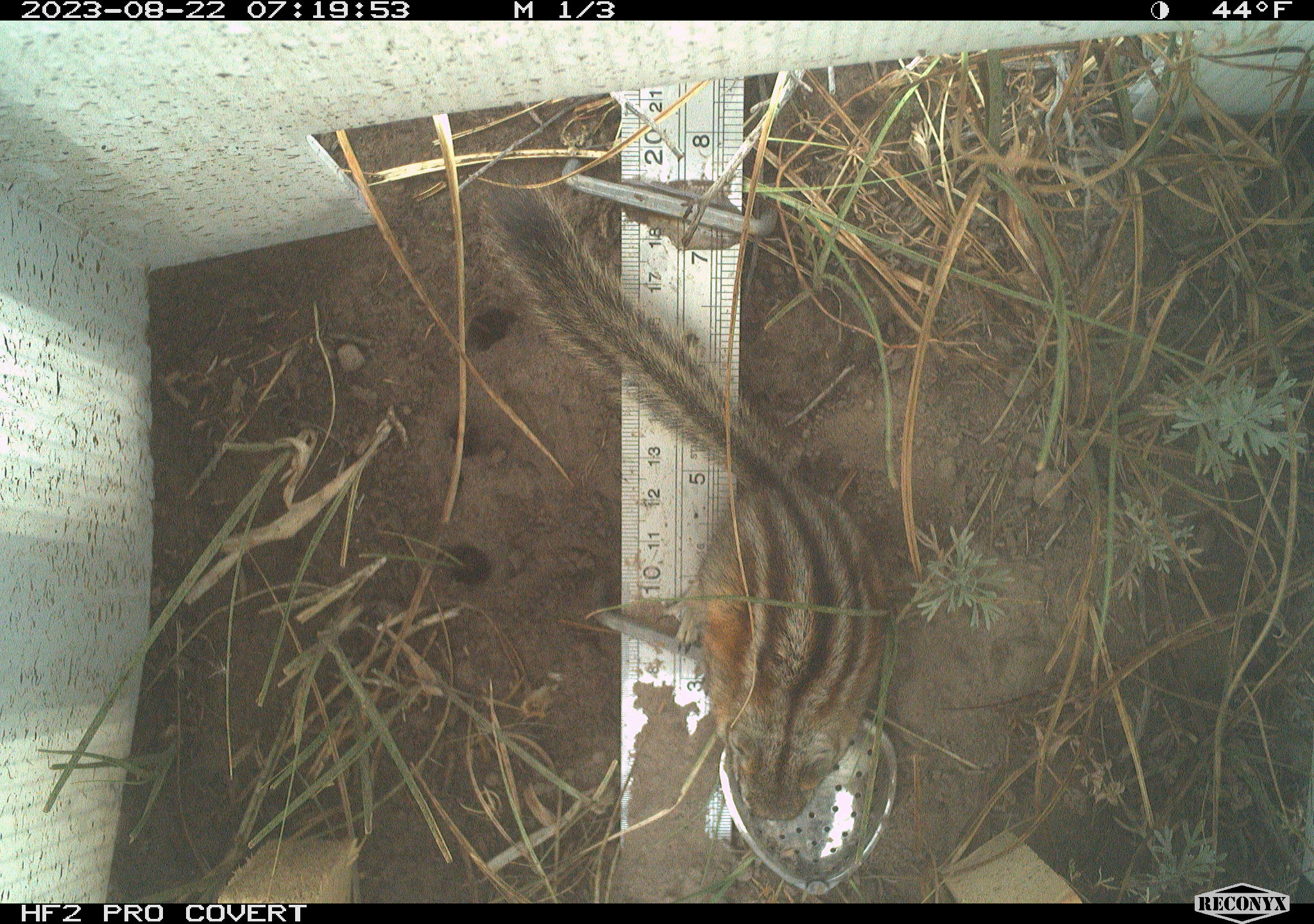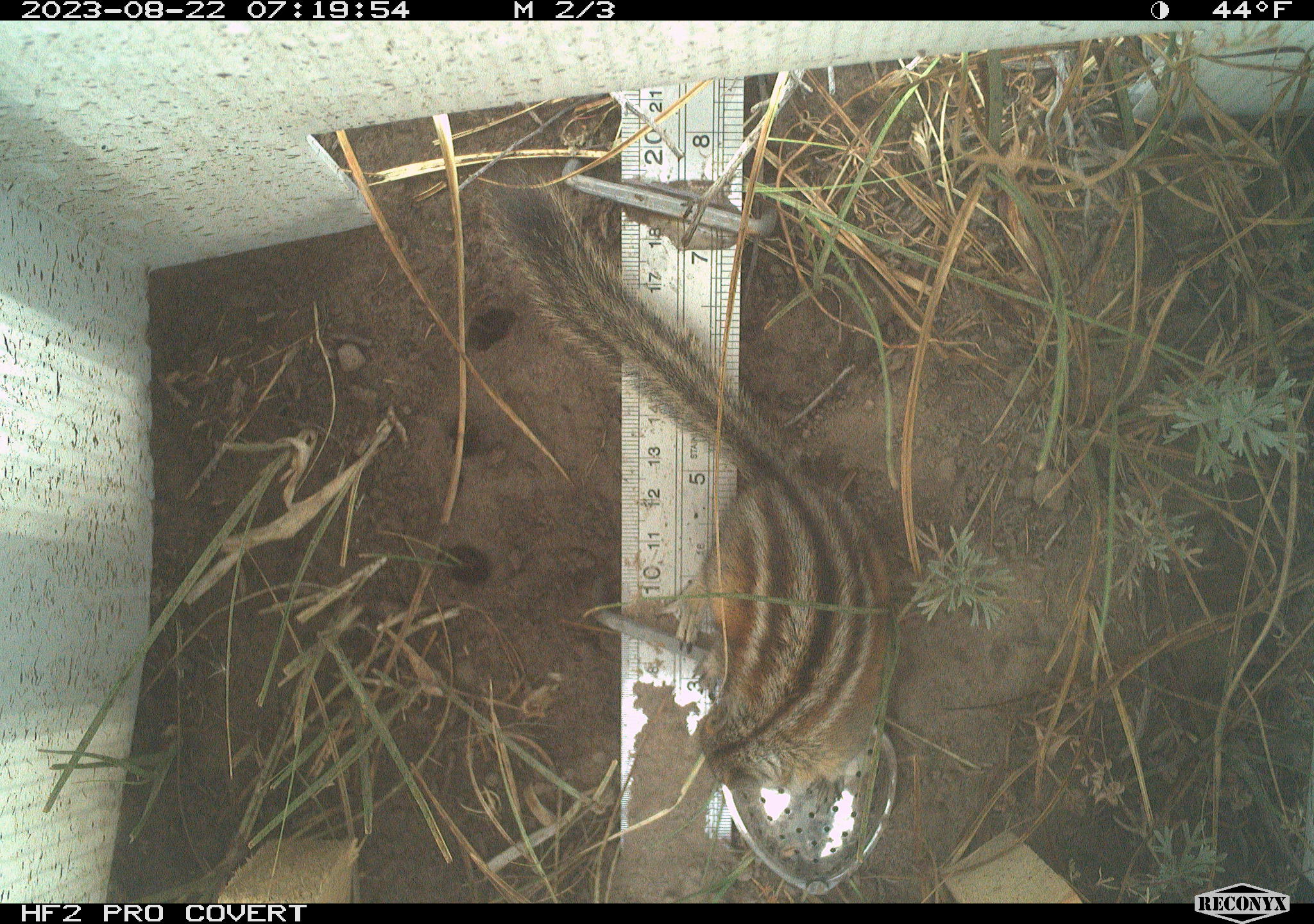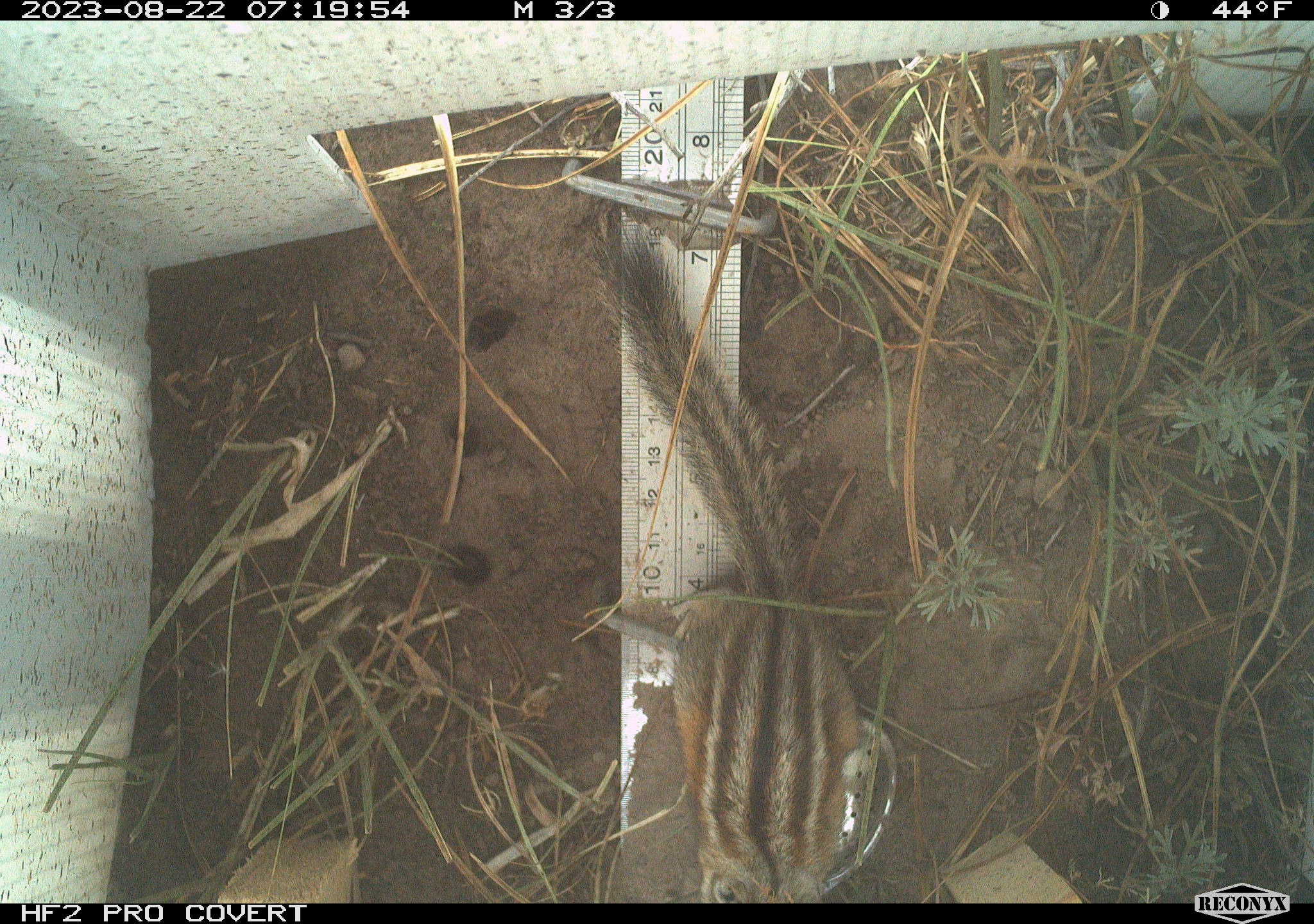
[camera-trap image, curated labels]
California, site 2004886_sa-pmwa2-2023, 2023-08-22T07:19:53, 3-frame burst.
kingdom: Animalia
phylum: Chordata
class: Mammalia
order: Rodentia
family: Sciuridae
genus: Neotamias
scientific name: Neotamias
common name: western chipmunks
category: neotamias species